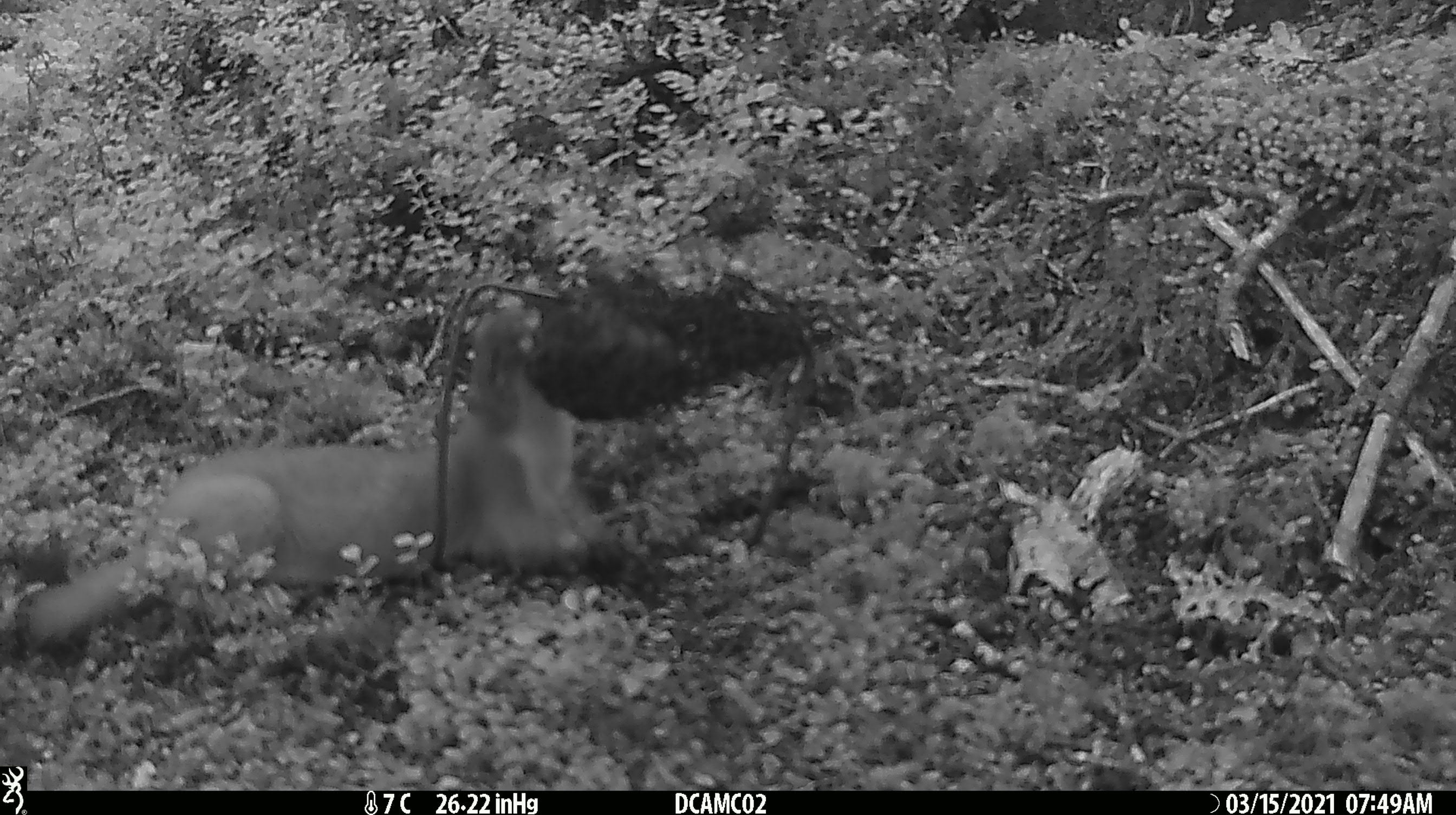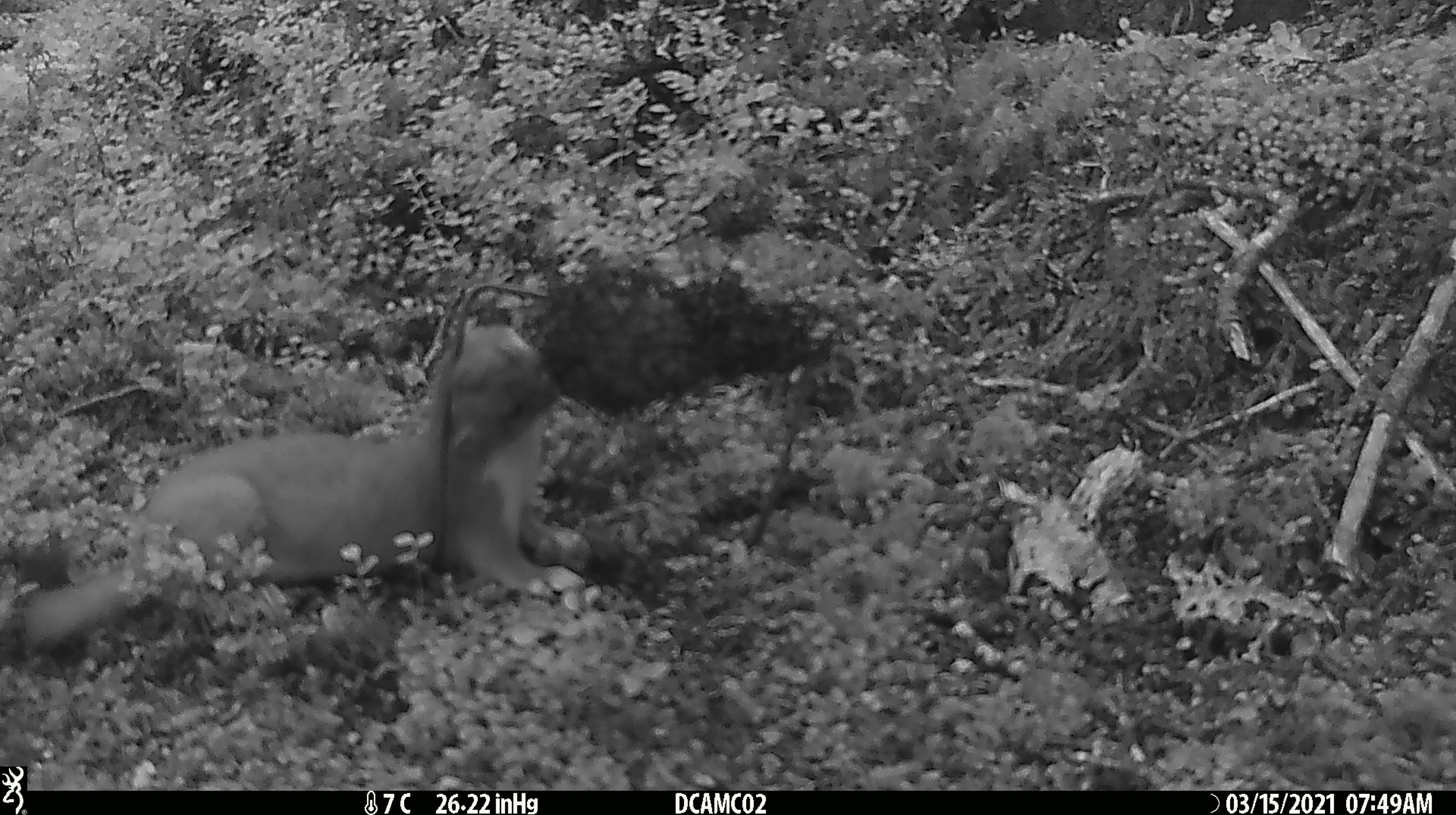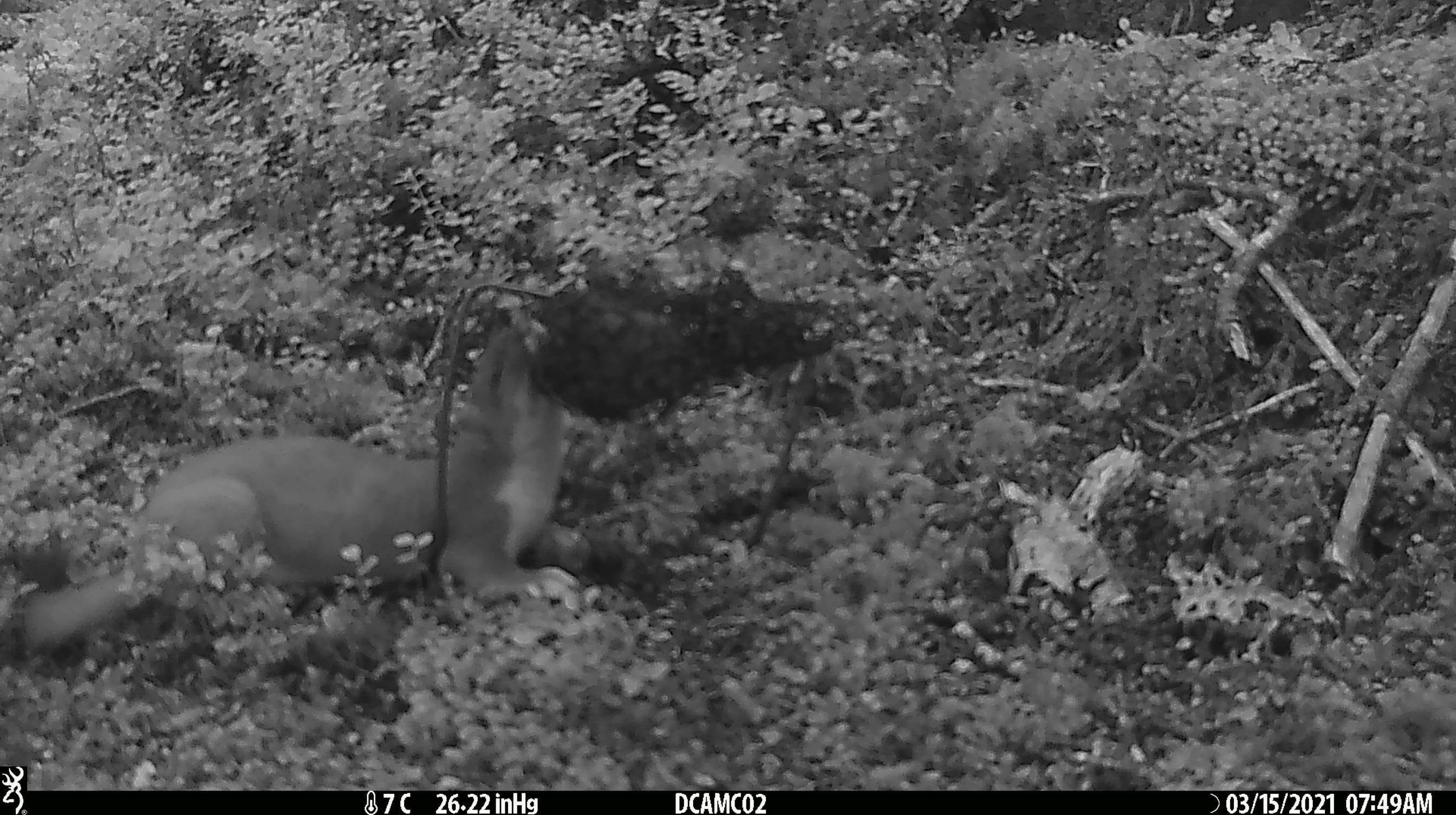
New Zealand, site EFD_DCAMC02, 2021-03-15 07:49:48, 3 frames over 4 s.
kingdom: Animalia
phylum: Chordata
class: Mammalia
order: Carnivora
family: Mustelidae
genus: Mustela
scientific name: Mustela erminea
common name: stoat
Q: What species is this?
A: Stoat (Mustela erminea).